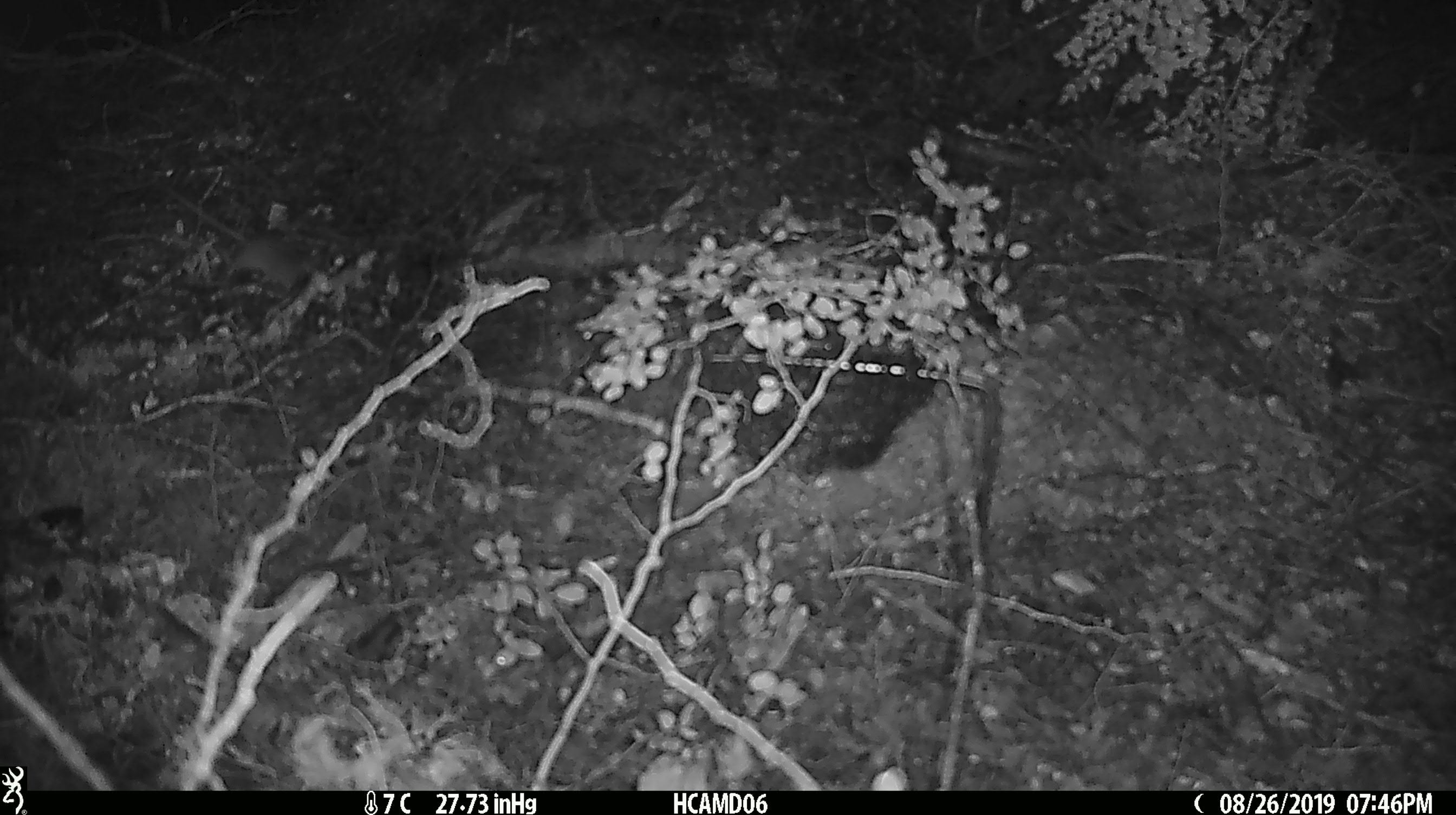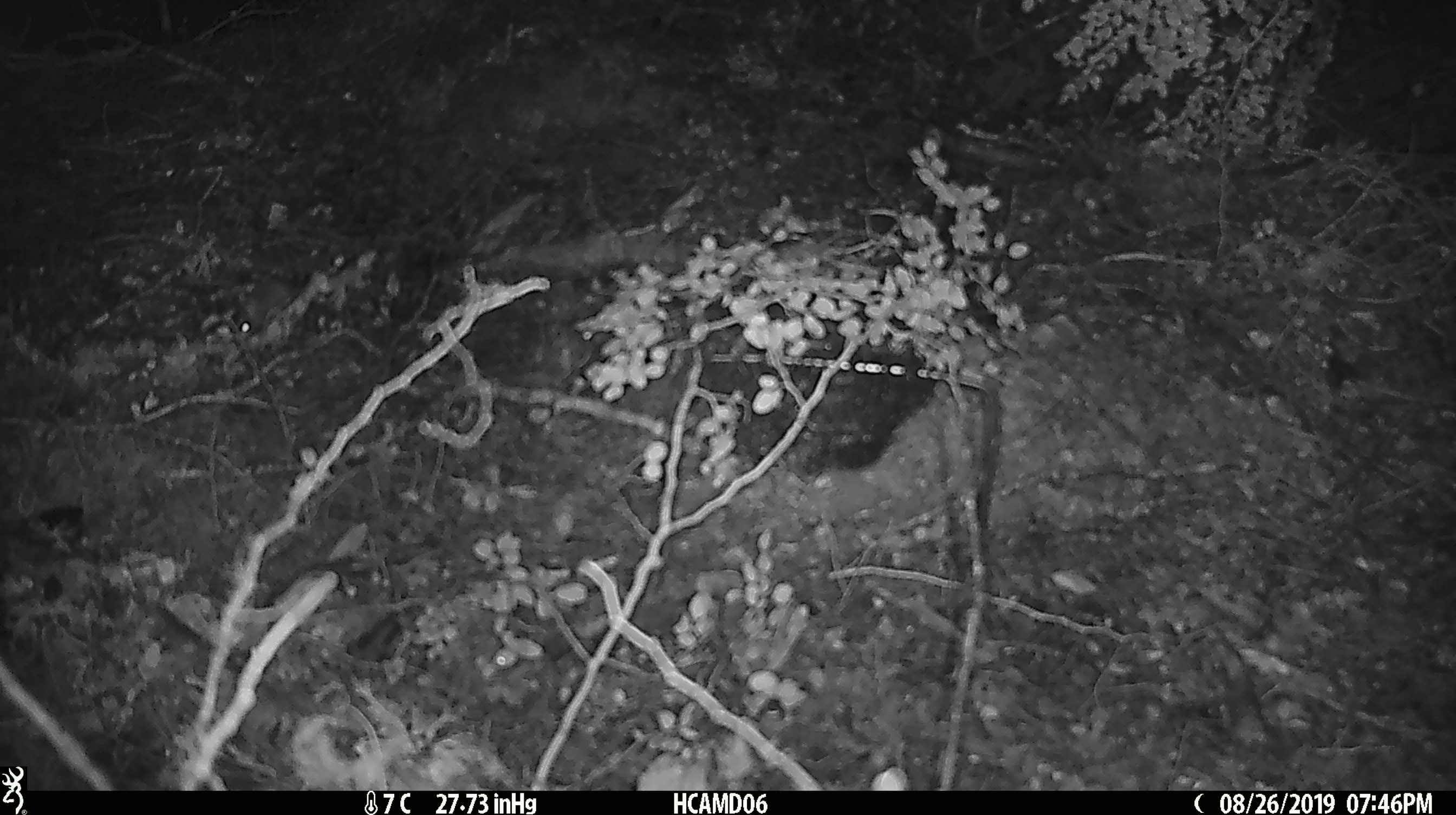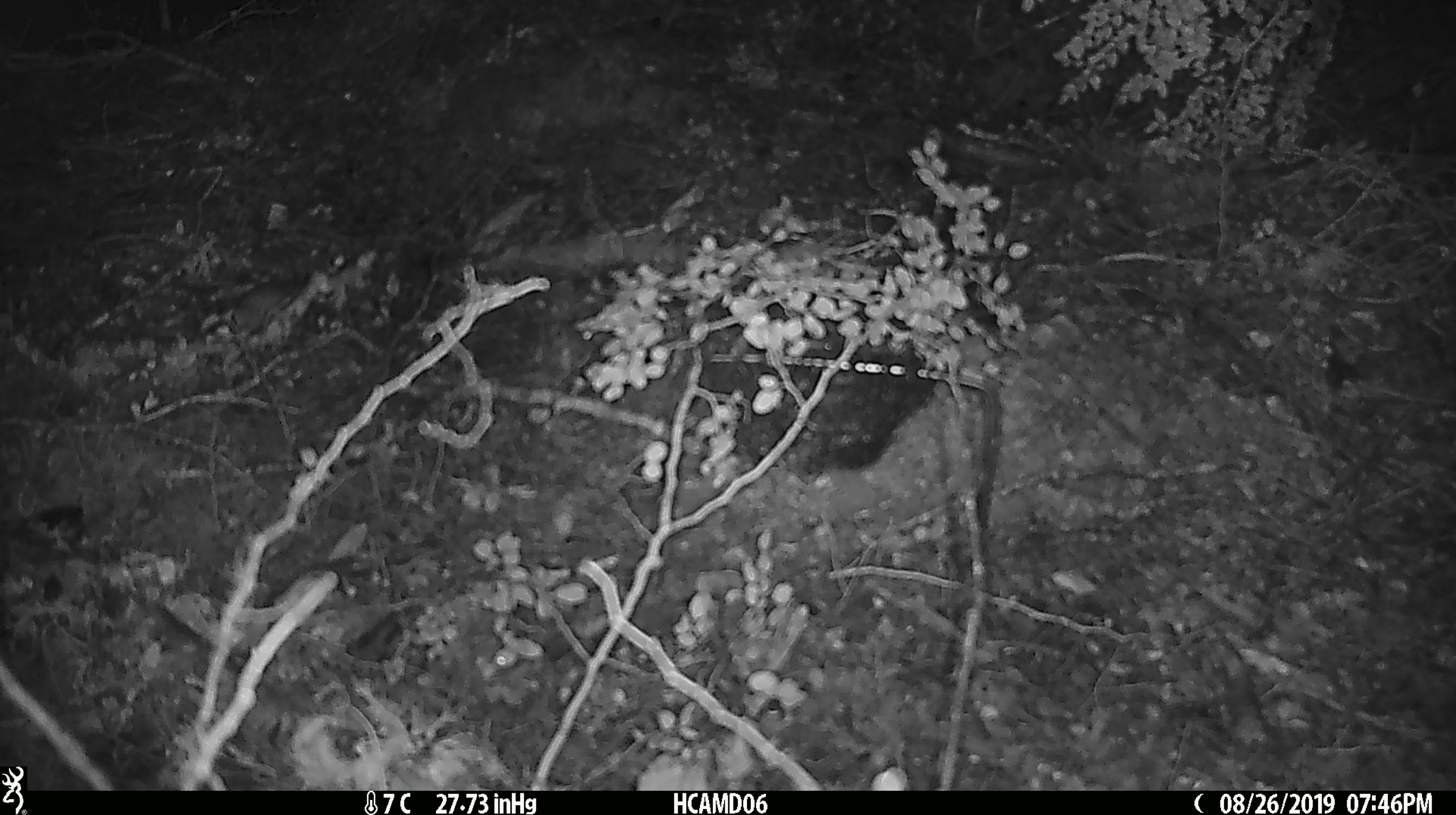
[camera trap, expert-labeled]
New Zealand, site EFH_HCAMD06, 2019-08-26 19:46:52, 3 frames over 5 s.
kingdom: Animalia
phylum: Chordata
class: Mammalia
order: Rodentia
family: Muridae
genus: Mus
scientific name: Mus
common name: mouse